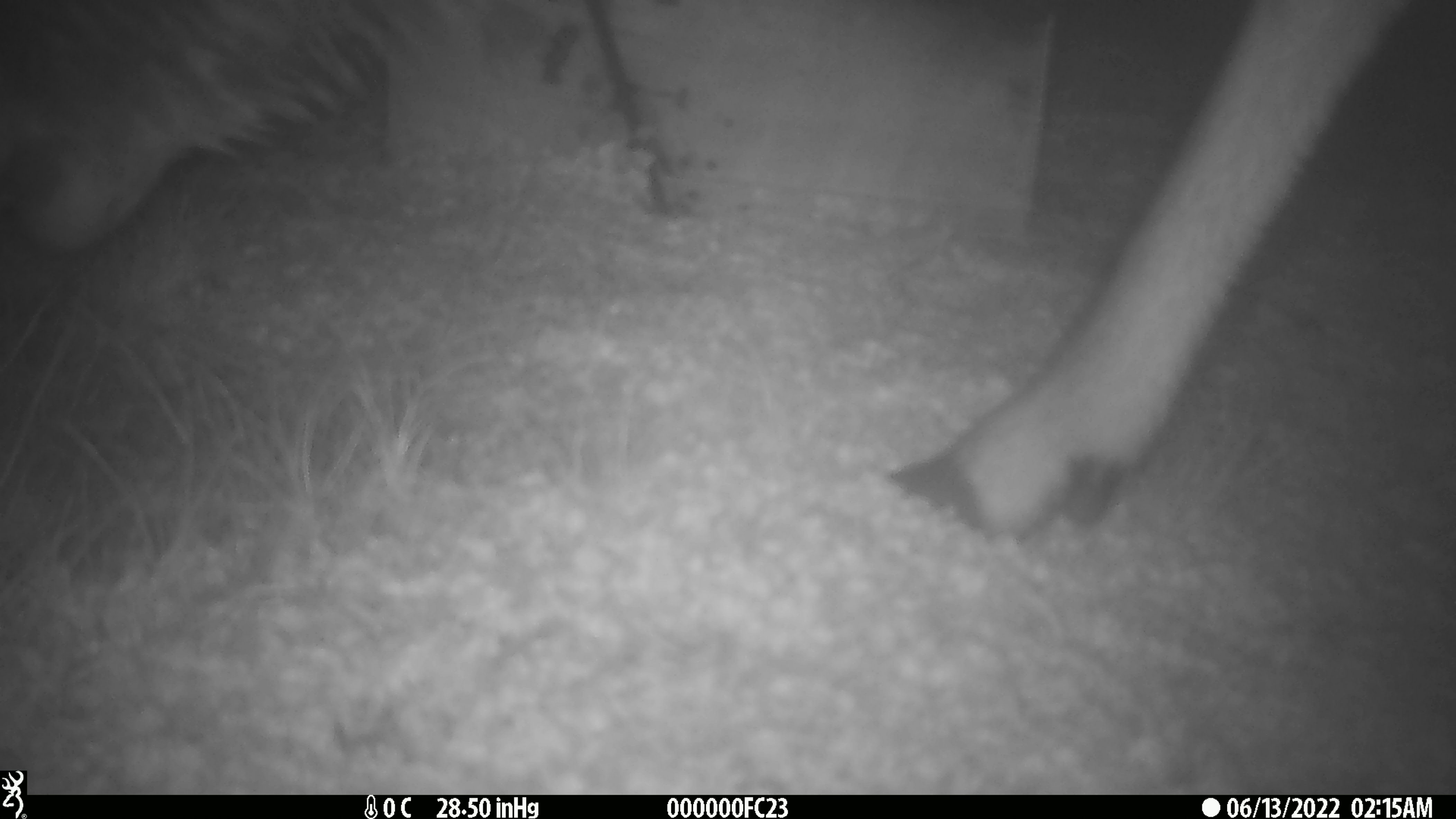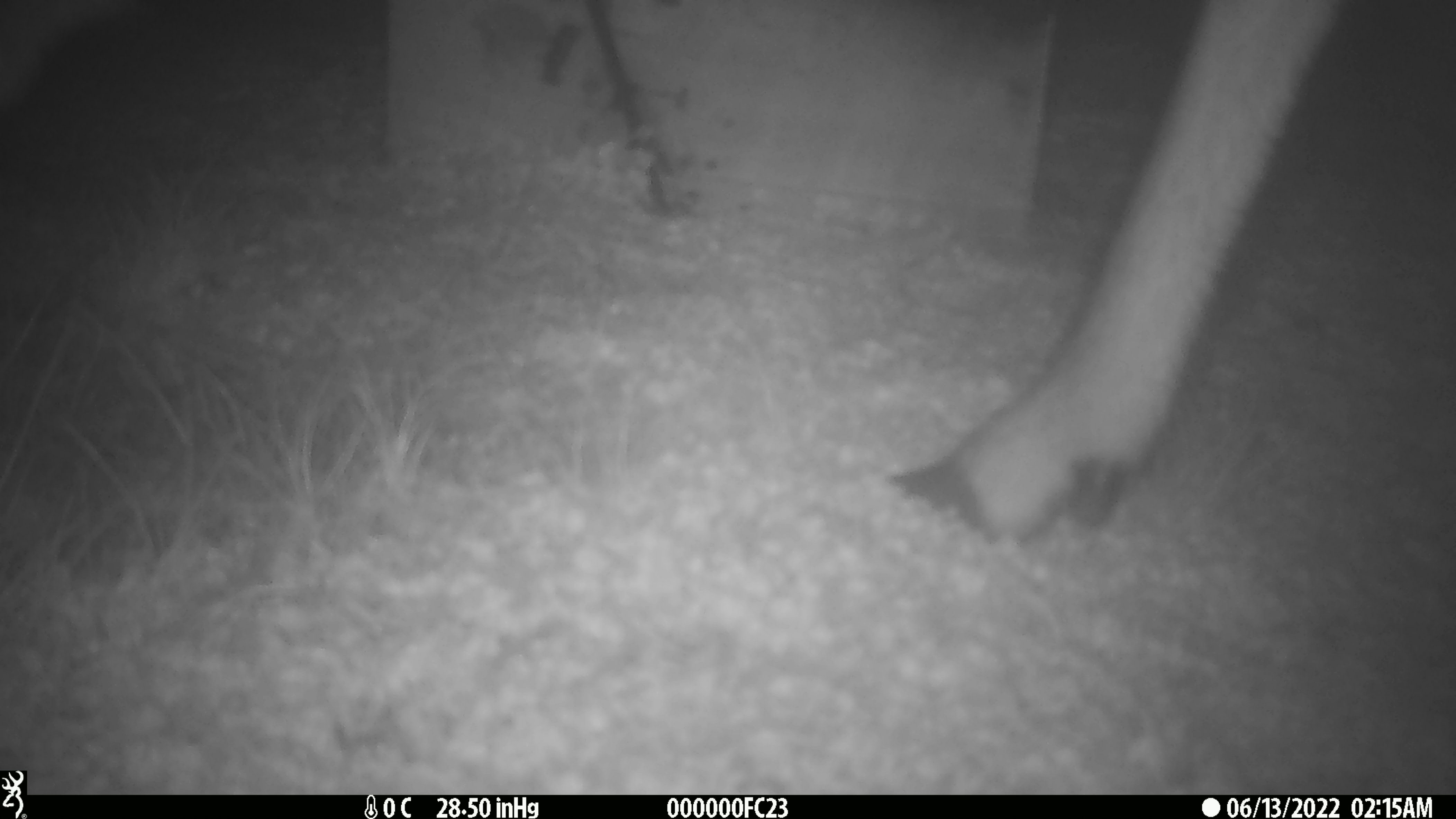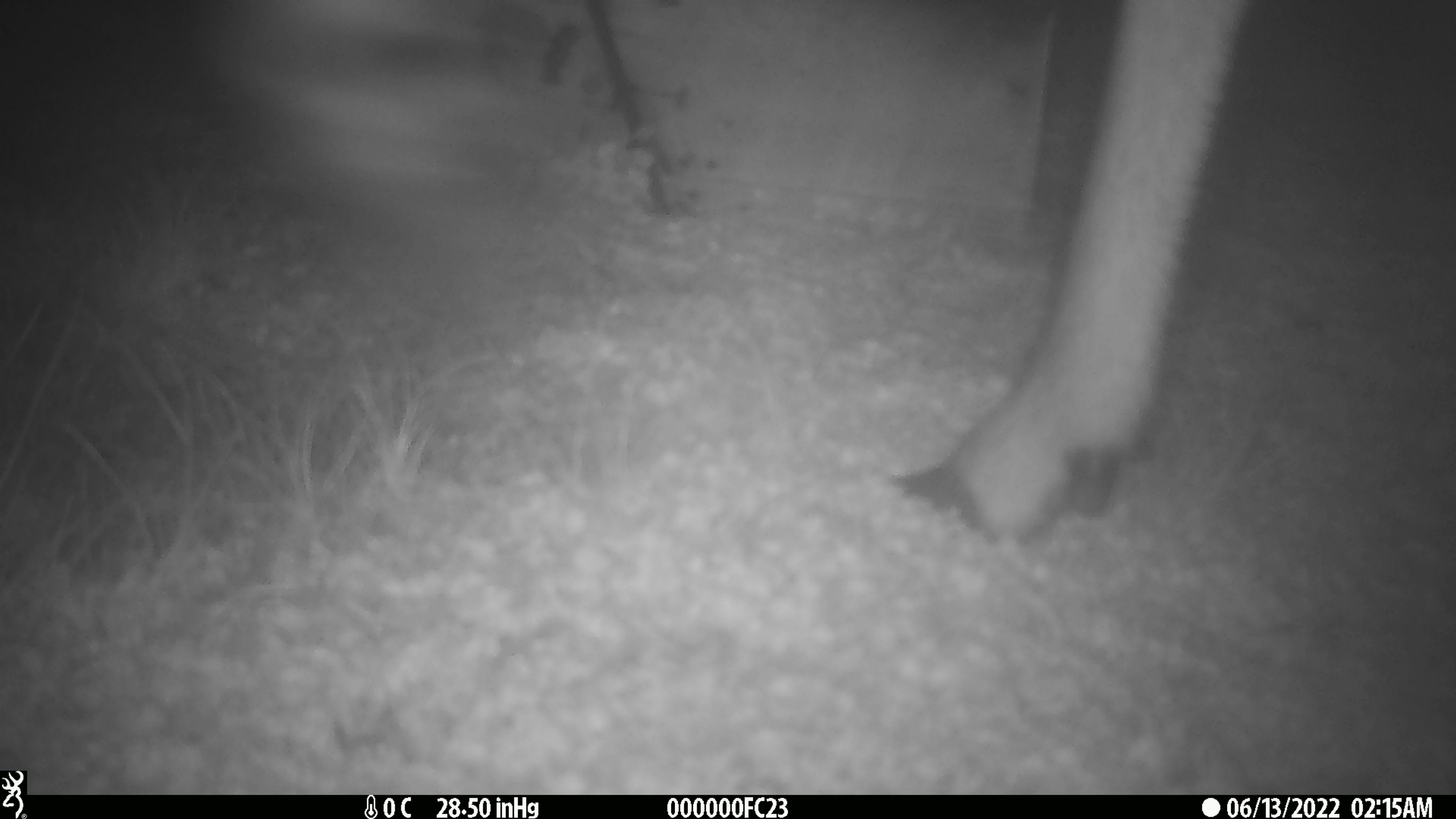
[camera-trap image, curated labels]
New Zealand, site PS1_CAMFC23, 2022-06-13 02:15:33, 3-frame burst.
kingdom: Animalia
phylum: Chordata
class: Mammalia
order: Artiodactyla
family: Cervidae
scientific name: Cervidae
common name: deer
Deer (Cervidae).